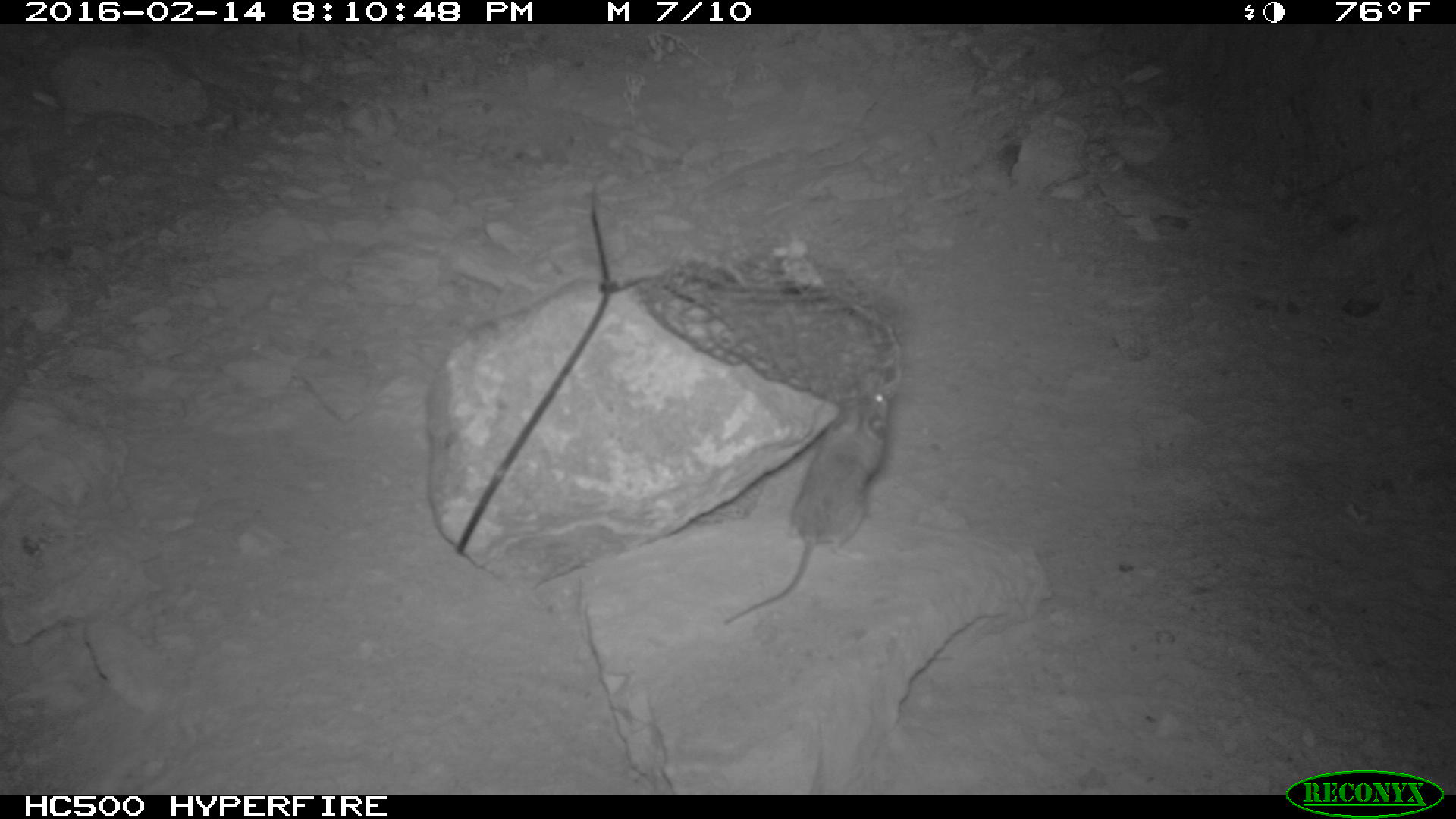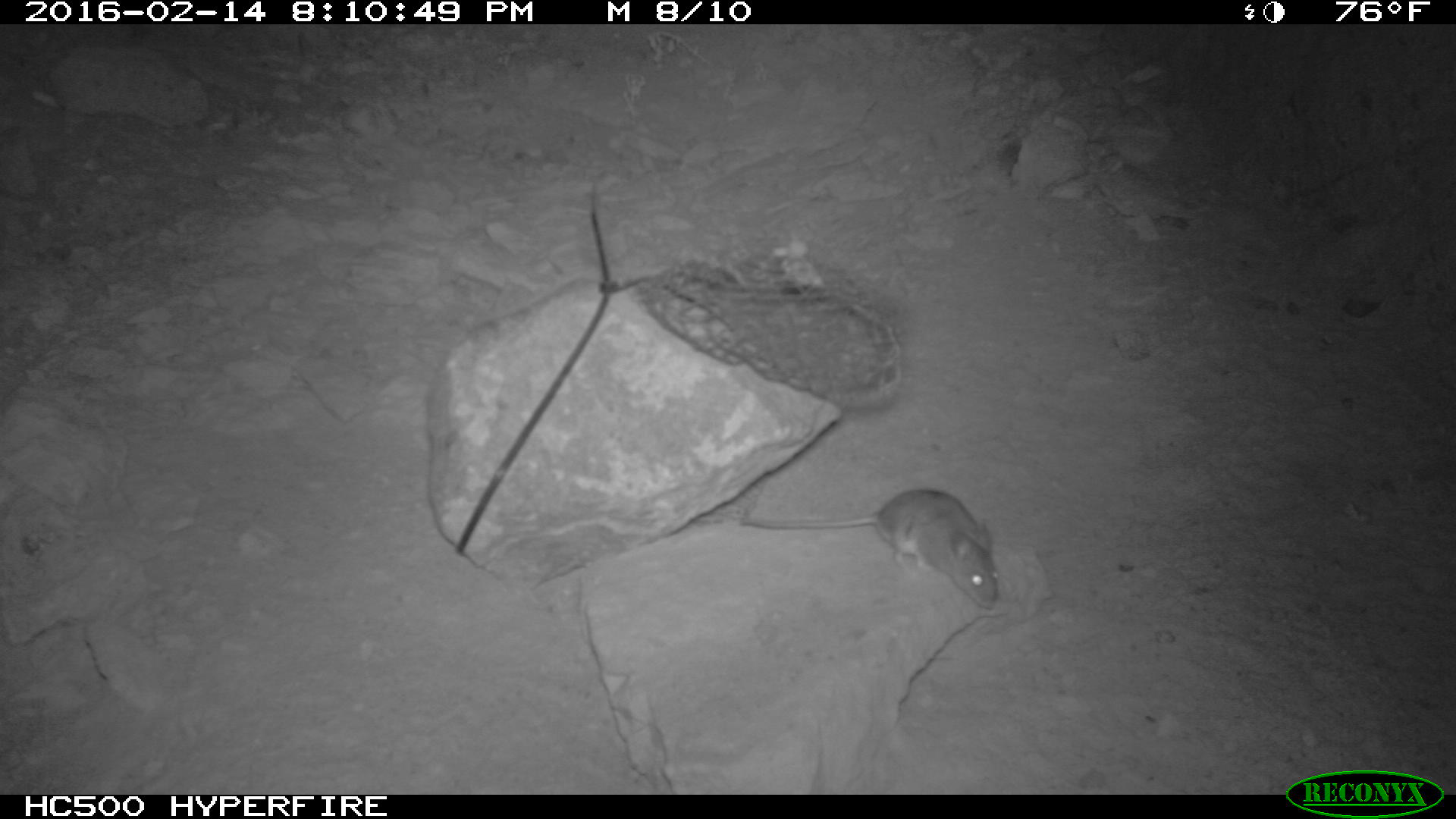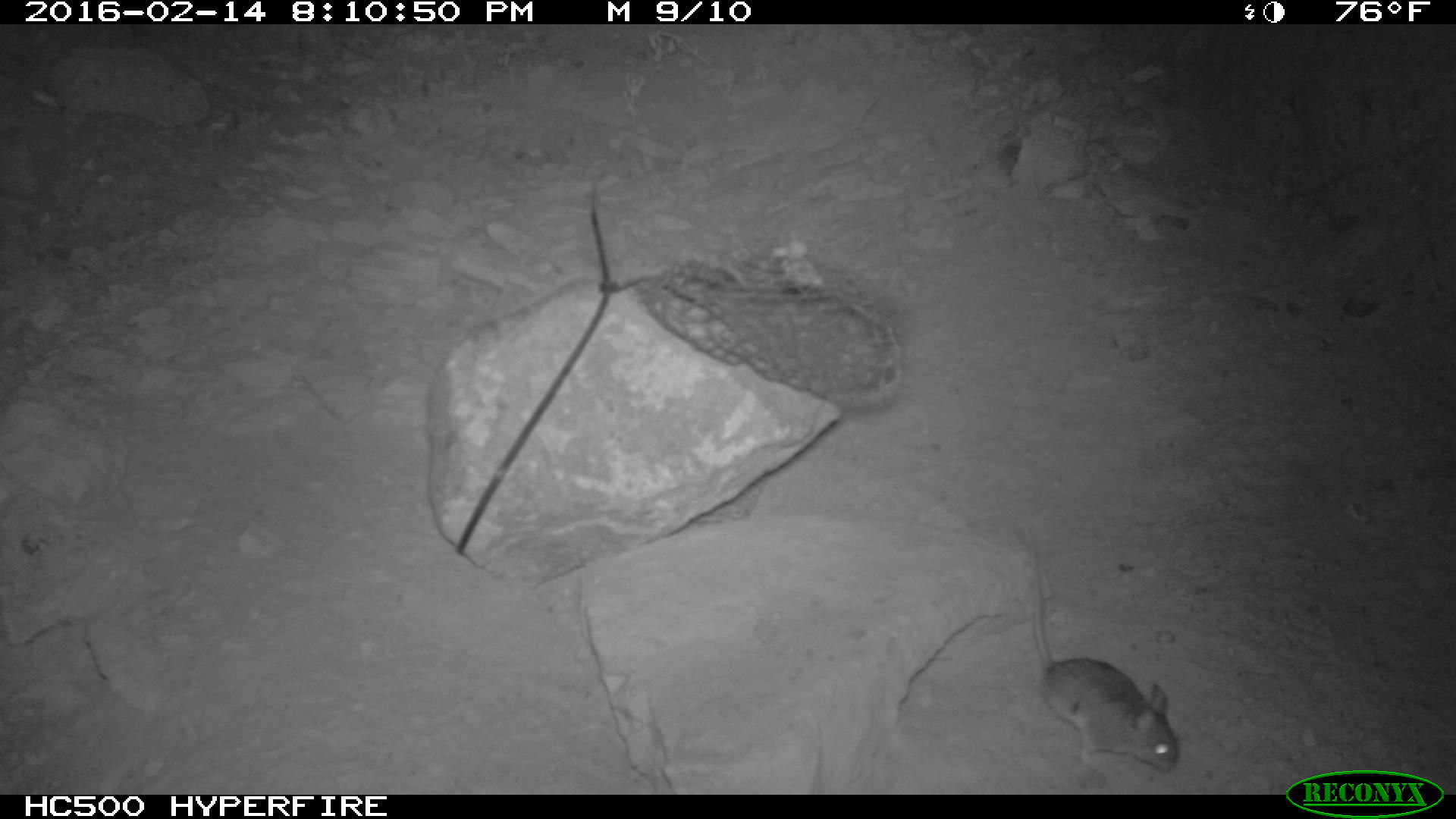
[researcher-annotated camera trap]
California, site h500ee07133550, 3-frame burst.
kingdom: Animalia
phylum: Chordata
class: Mammalia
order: Rodentia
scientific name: Rodentia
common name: rodent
Rodent (Rodentia).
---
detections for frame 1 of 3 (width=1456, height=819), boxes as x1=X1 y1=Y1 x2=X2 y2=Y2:
rodent: x1=722 y1=369 x2=891 y2=626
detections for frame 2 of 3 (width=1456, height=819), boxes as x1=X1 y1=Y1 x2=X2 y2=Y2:
rodent: x1=738 y1=489 x2=998 y2=610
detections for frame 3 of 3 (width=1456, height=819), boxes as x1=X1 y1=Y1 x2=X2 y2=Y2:
rodent: x1=1013 y1=513 x2=1178 y2=770